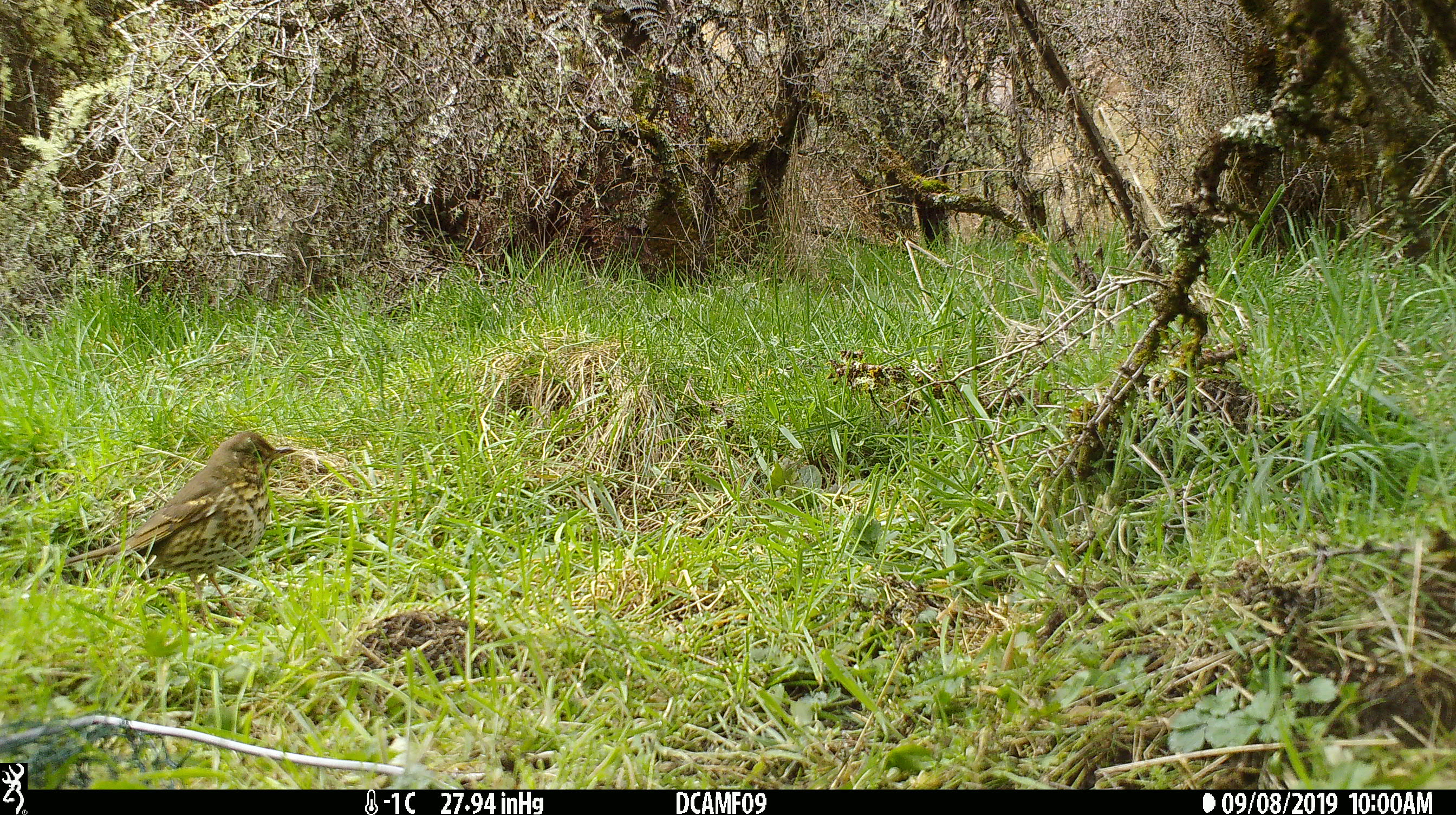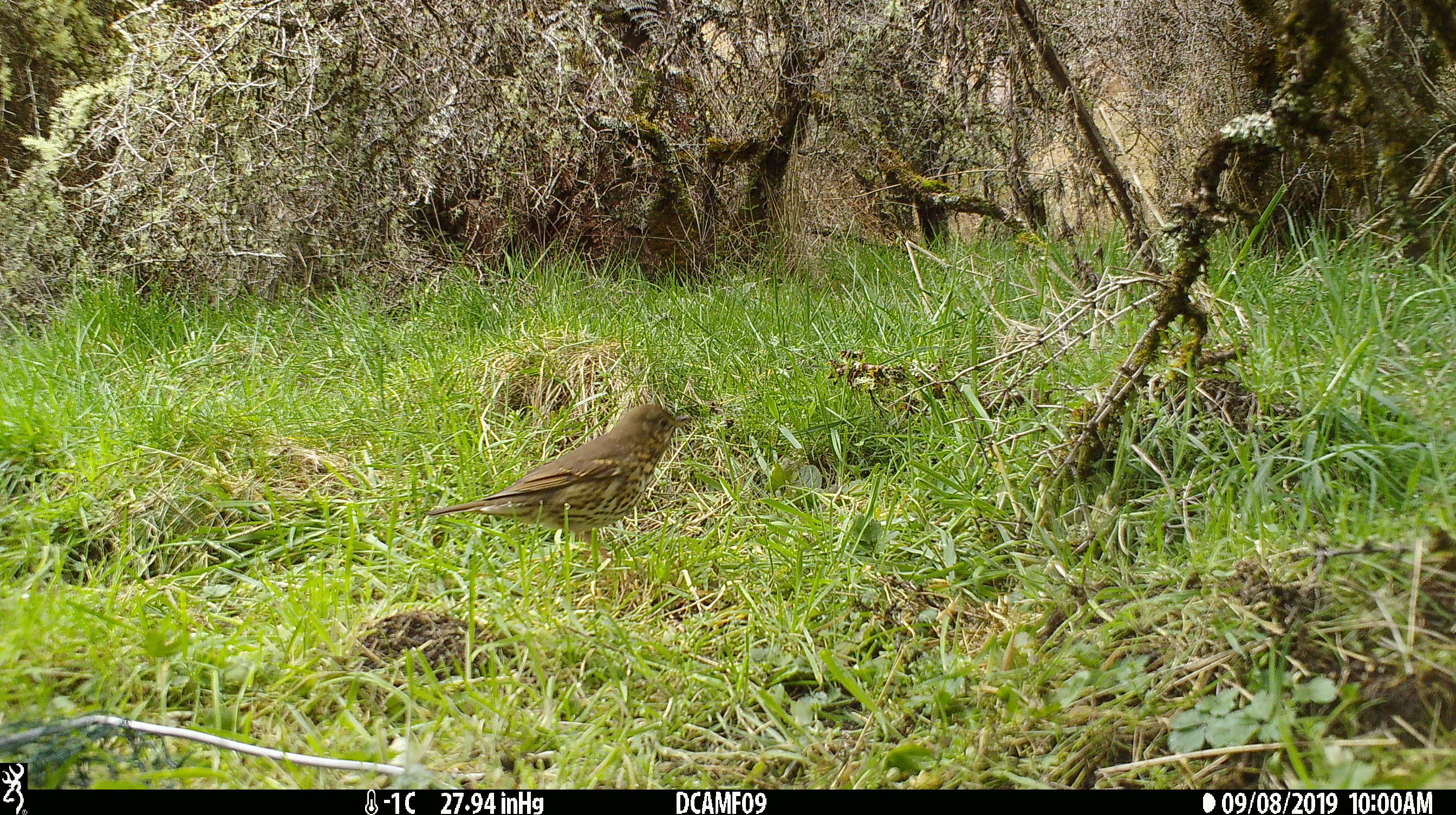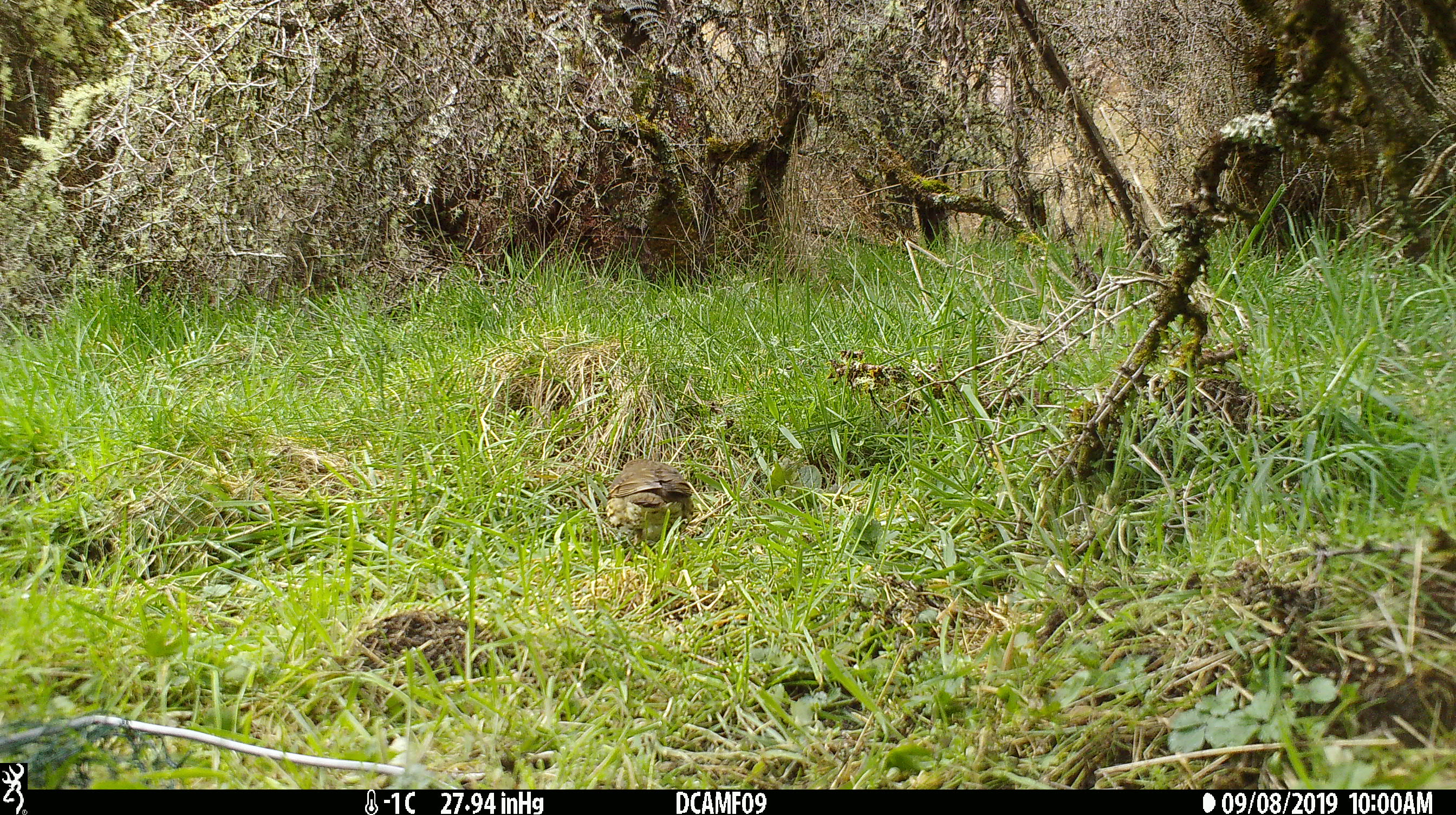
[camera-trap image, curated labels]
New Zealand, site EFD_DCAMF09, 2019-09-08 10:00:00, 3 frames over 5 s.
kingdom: Animalia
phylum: Chordata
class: Aves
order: Passeriformes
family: Turdidae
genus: Turdus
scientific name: Turdus philomelos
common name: song thrush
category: thrush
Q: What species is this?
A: Thrush (song thrush) (Turdus philomelos).